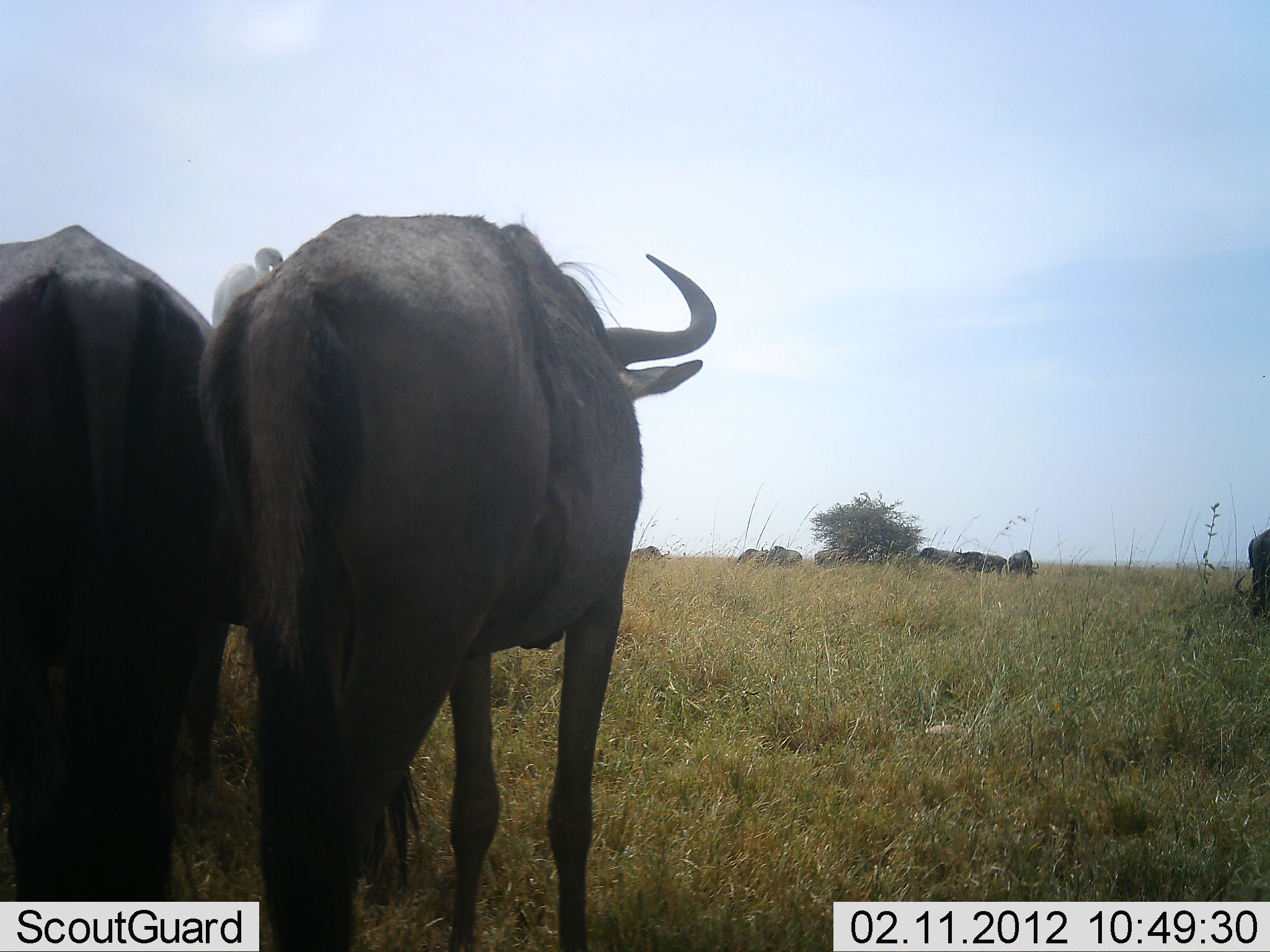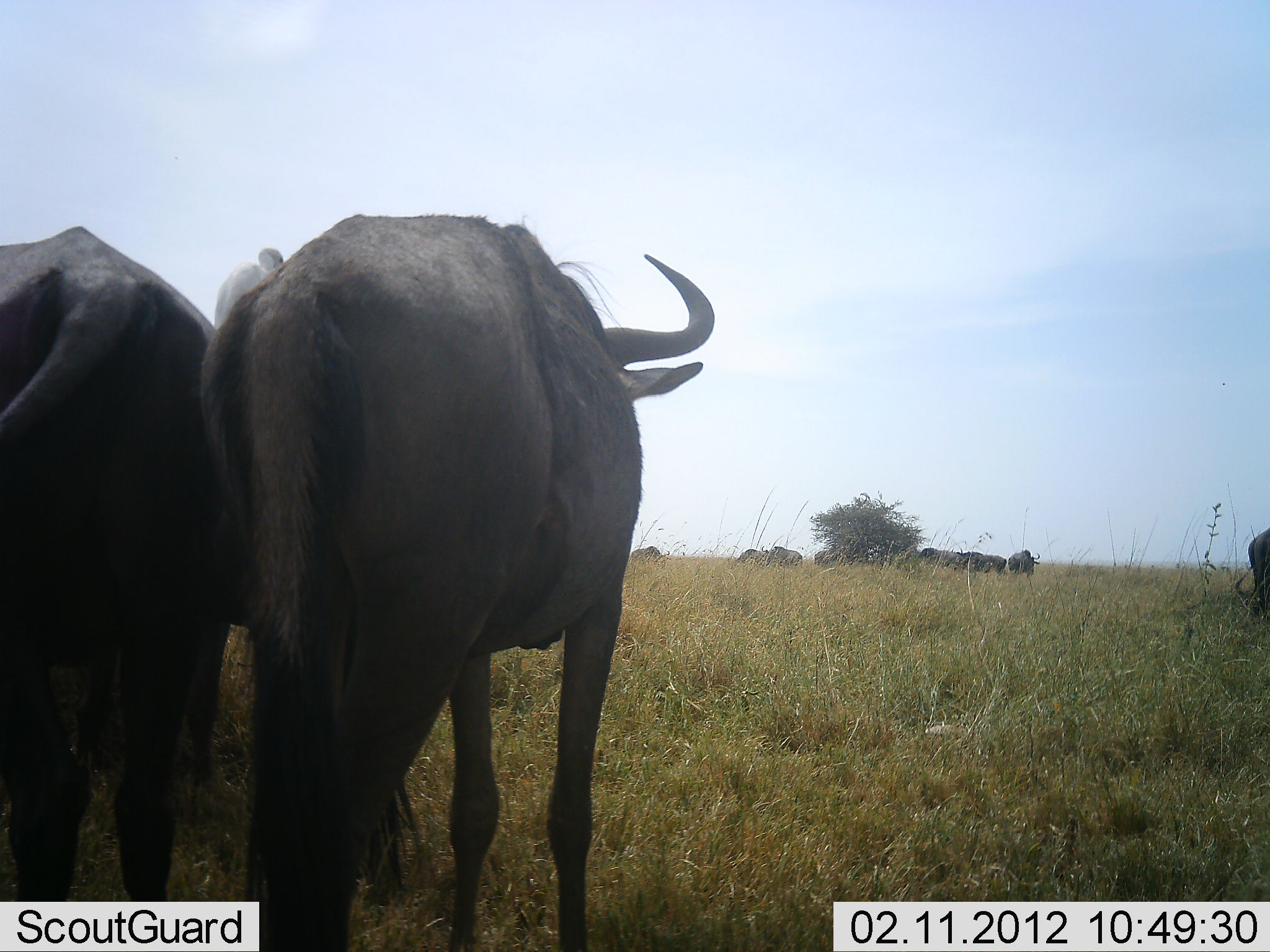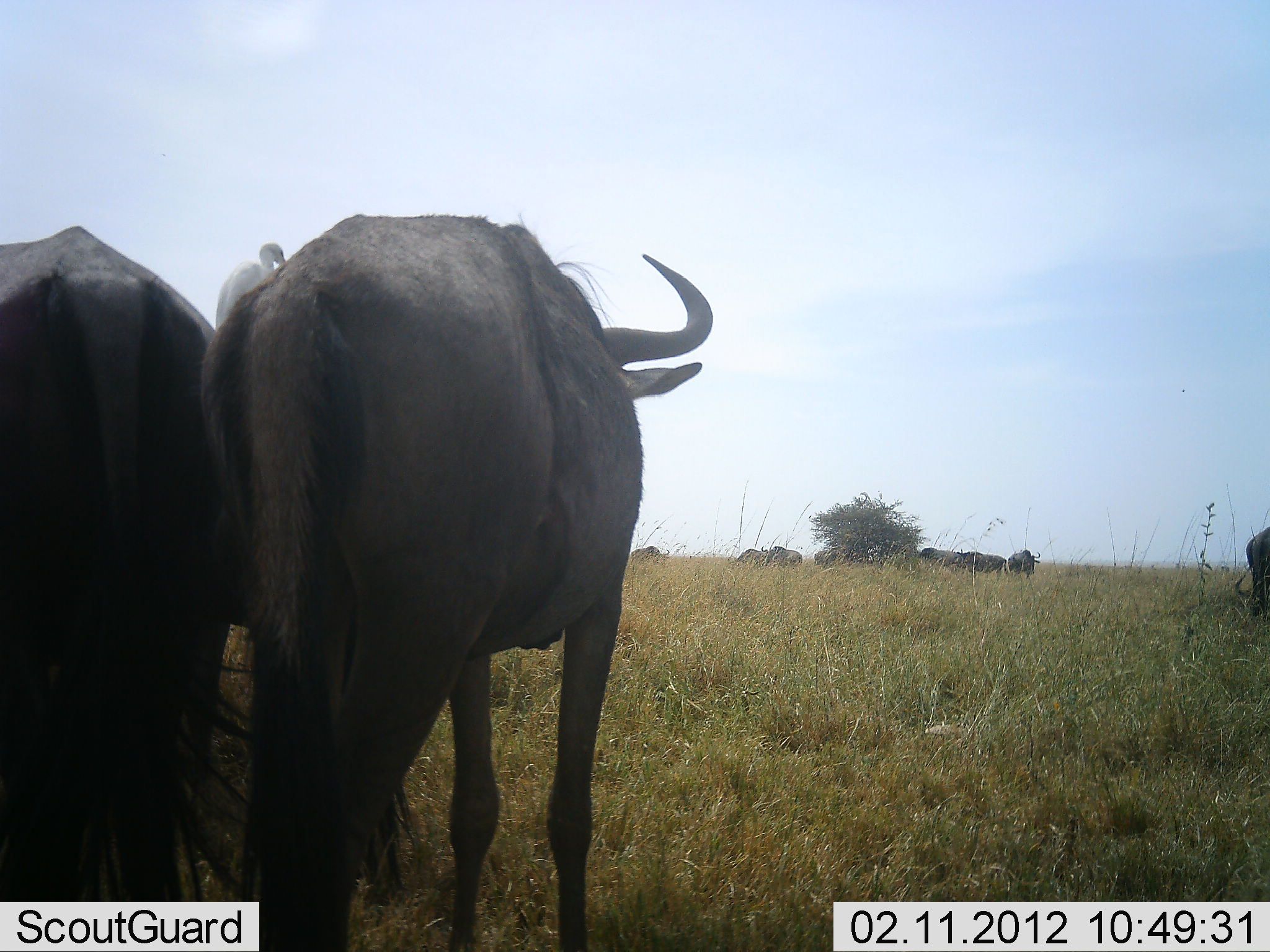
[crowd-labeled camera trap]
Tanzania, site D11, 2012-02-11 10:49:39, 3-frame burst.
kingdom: Animalia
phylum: Chordata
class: Mammalia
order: Artiodactyla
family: Bovidae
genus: Connochaetes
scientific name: Connochaetes taurinus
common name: blue wildebeest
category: wildebeest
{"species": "wildebeest (blue wildebeest) (Connochaetes taurinus)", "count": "10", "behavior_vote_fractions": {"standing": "92%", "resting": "8%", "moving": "4%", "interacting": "0%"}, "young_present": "0%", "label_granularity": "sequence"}